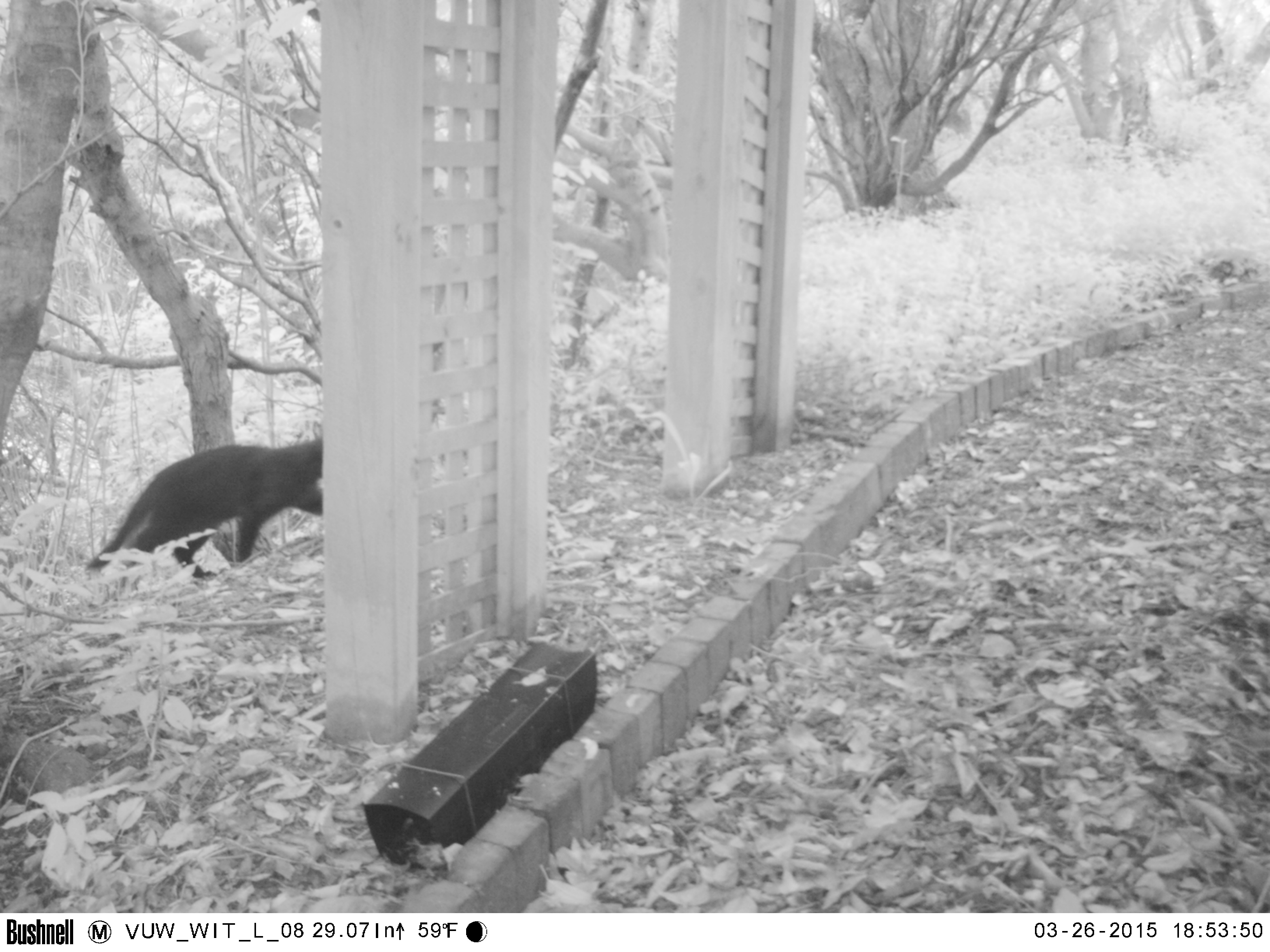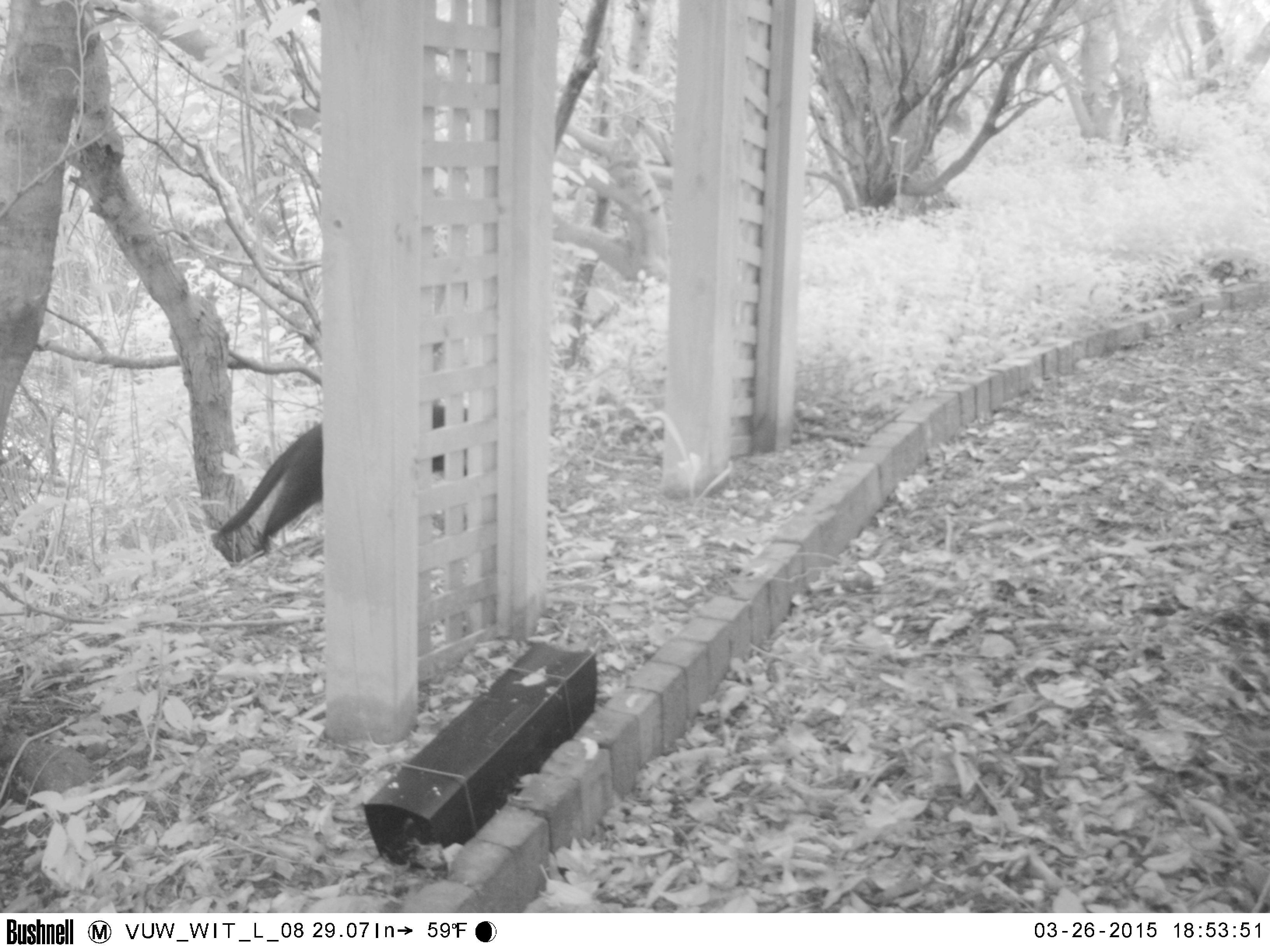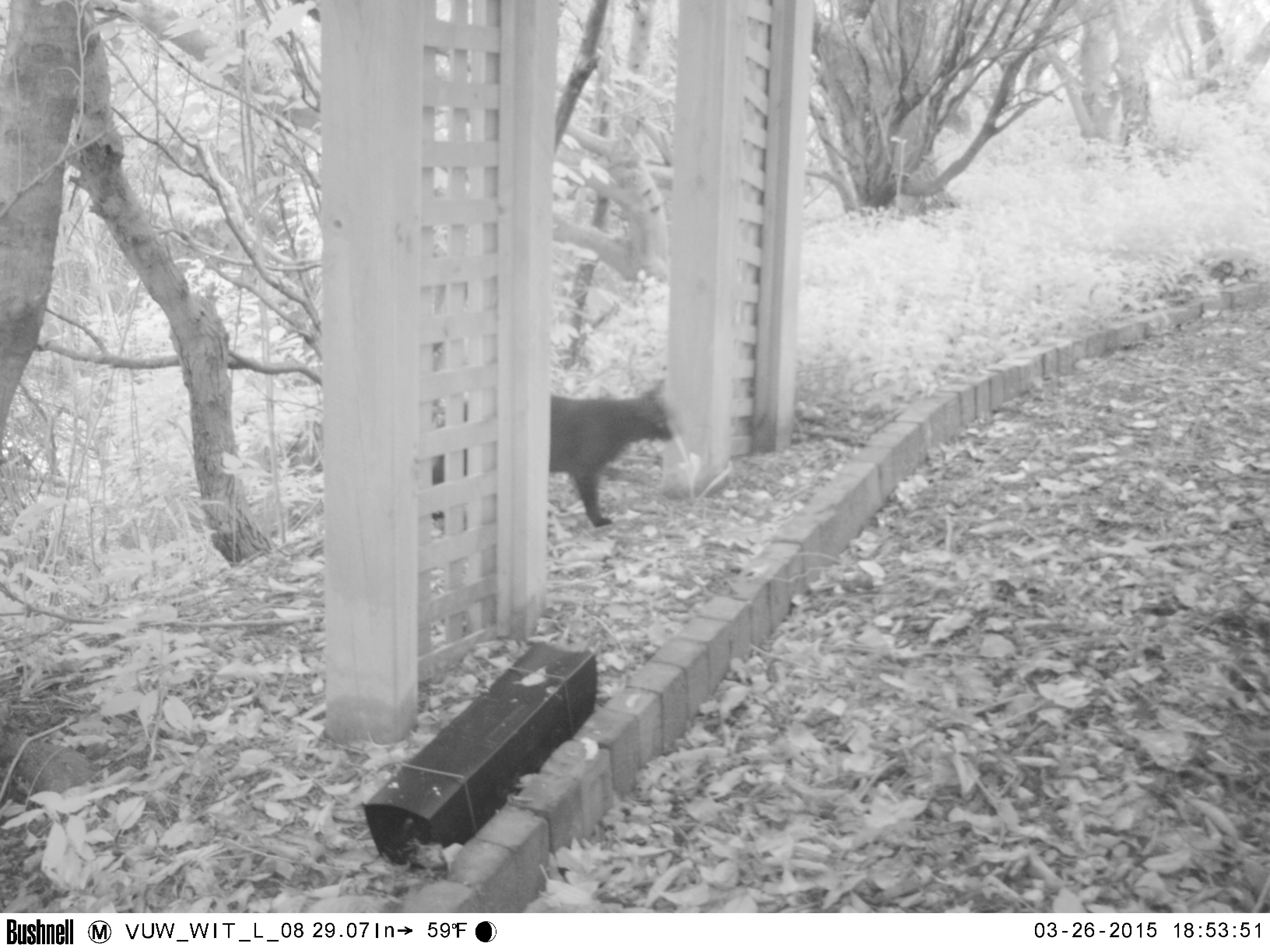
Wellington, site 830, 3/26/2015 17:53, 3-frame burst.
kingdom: Animalia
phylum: Chordata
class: Mammalia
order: Carnivora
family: Felidae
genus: Felis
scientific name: Felis catus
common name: cat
Cat (Felis catus).